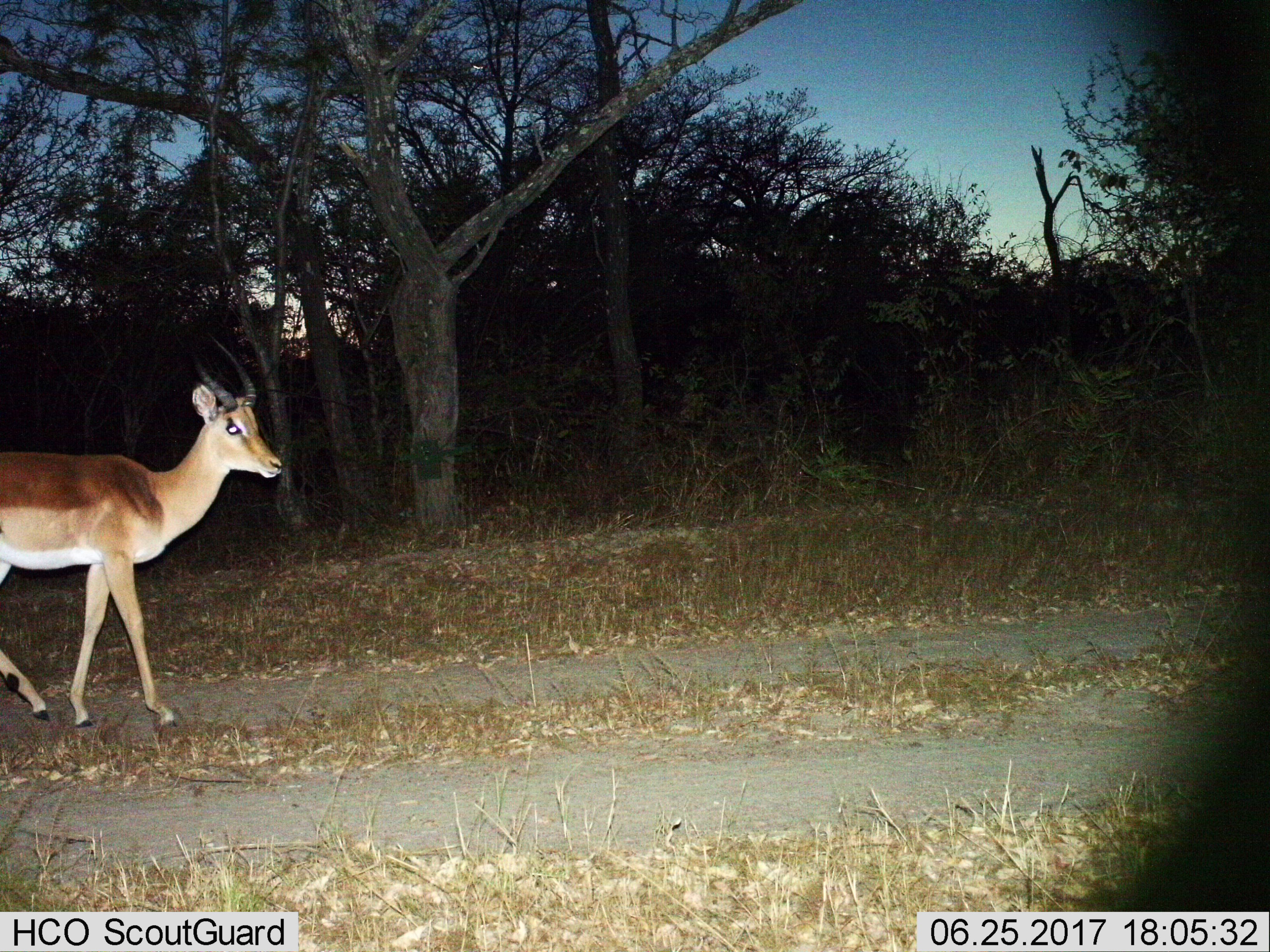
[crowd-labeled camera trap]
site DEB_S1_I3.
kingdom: Animalia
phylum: Chordata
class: Mammalia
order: Artiodactyla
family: Bovidae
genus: Aepyceros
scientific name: Aepyceros melampus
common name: impala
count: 1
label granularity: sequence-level